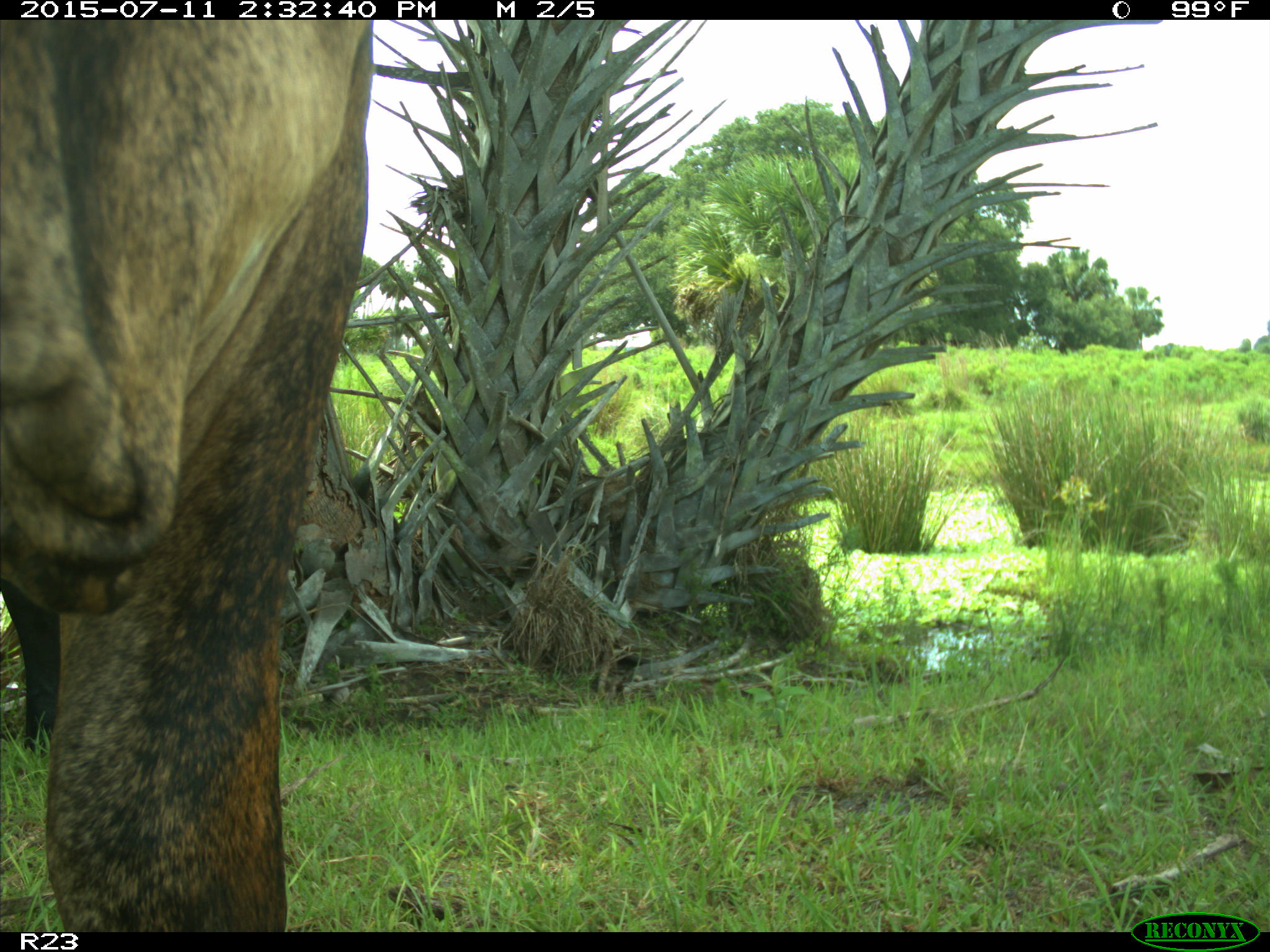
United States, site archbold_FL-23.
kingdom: Animalia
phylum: Chordata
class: Mammalia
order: Artiodactyla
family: Bovidae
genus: Bos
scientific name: Bos taurus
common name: domestic cow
Bos taurus (domestic cow).